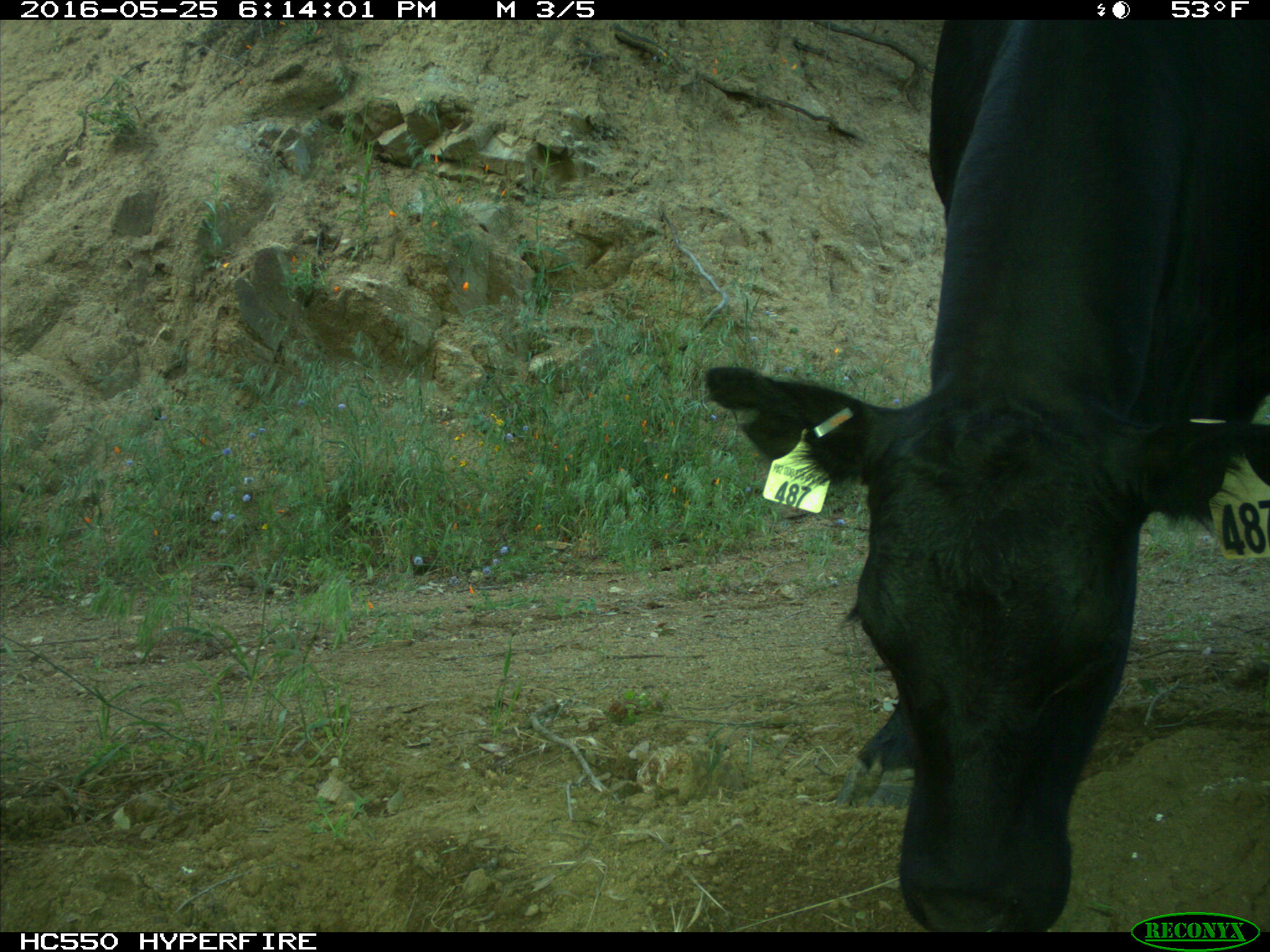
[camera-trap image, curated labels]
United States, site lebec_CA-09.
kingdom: Animalia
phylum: Chordata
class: Mammalia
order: Artiodactyla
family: Bovidae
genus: Bos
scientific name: Bos taurus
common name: domestic cow